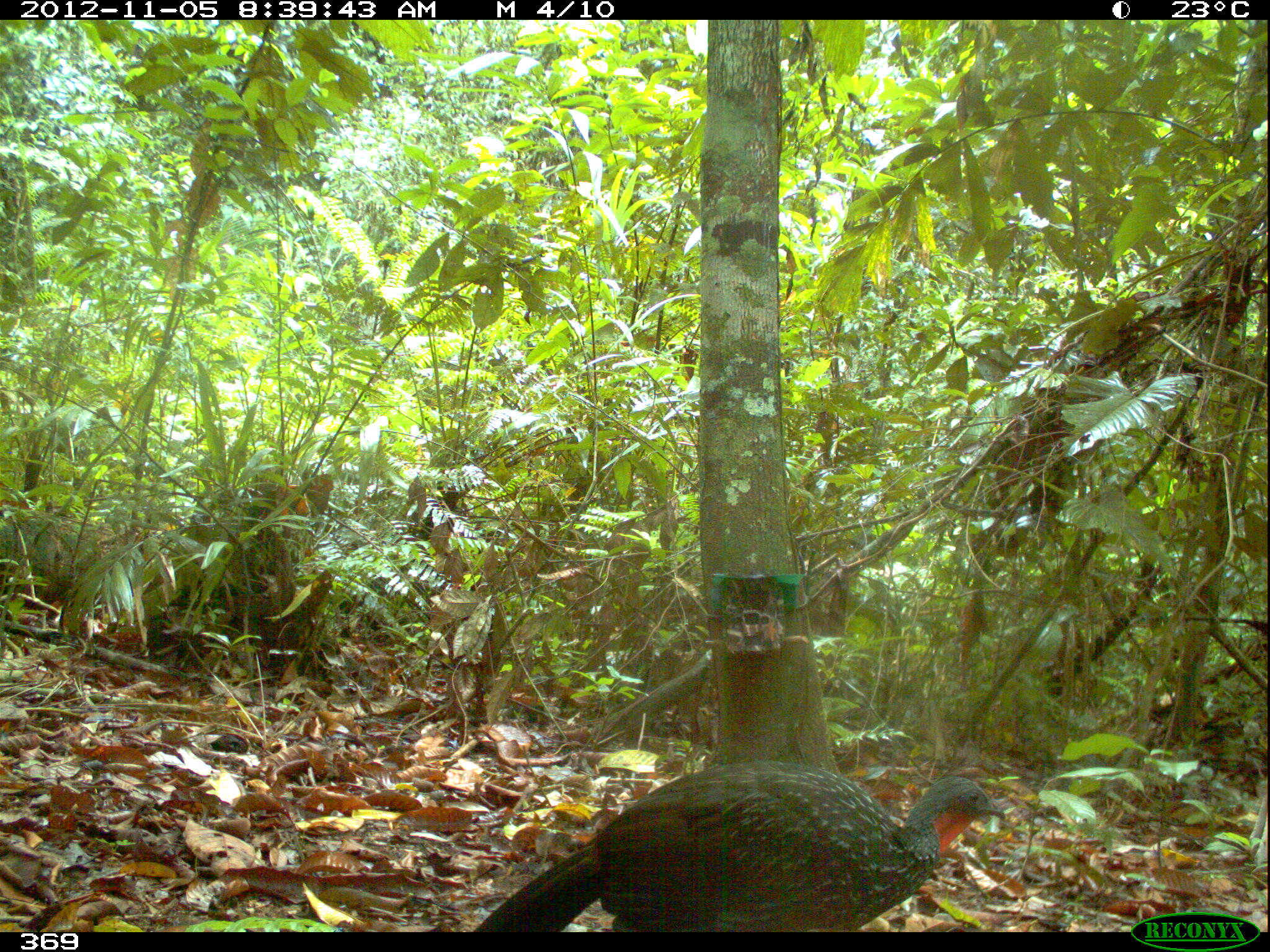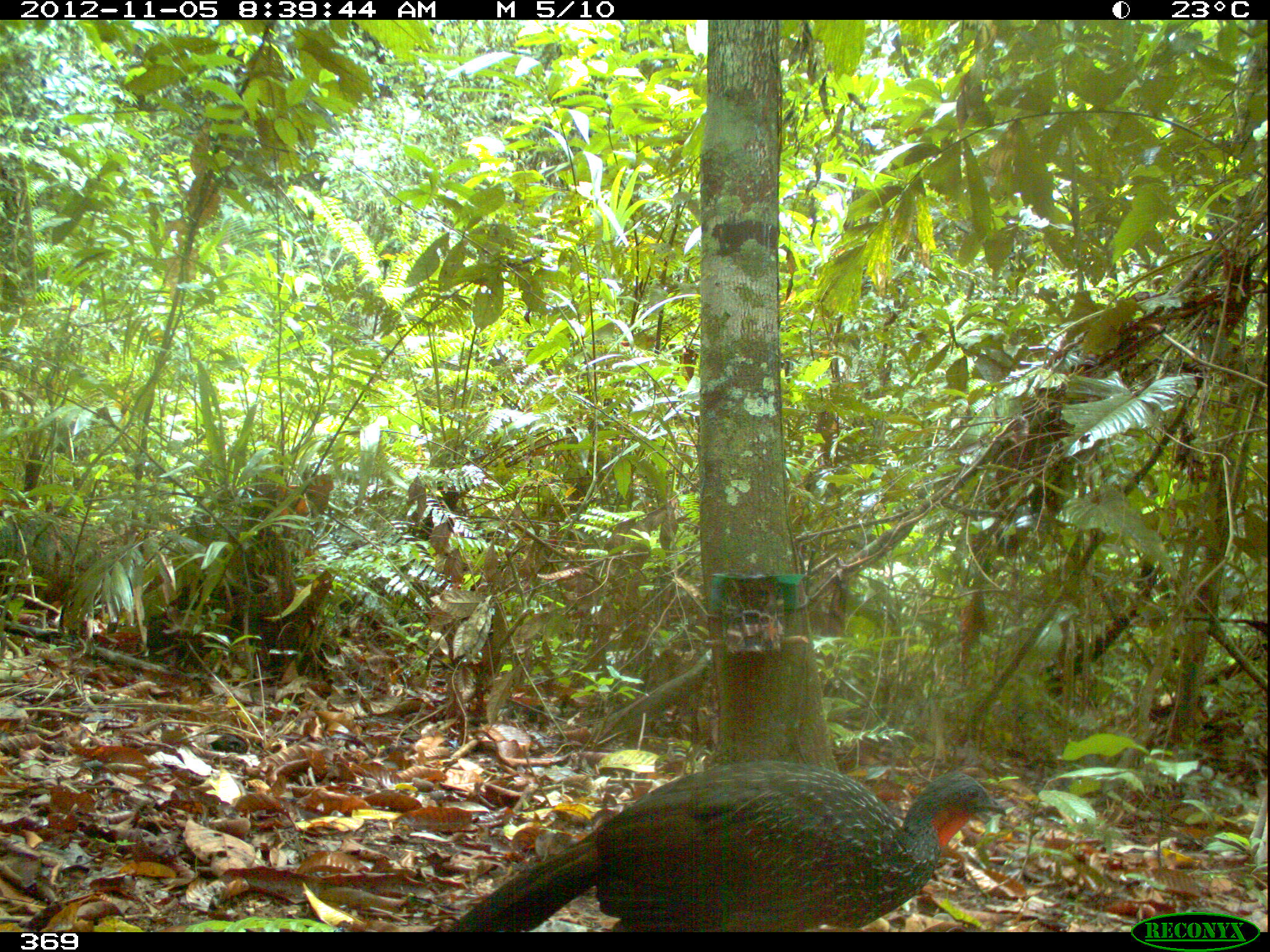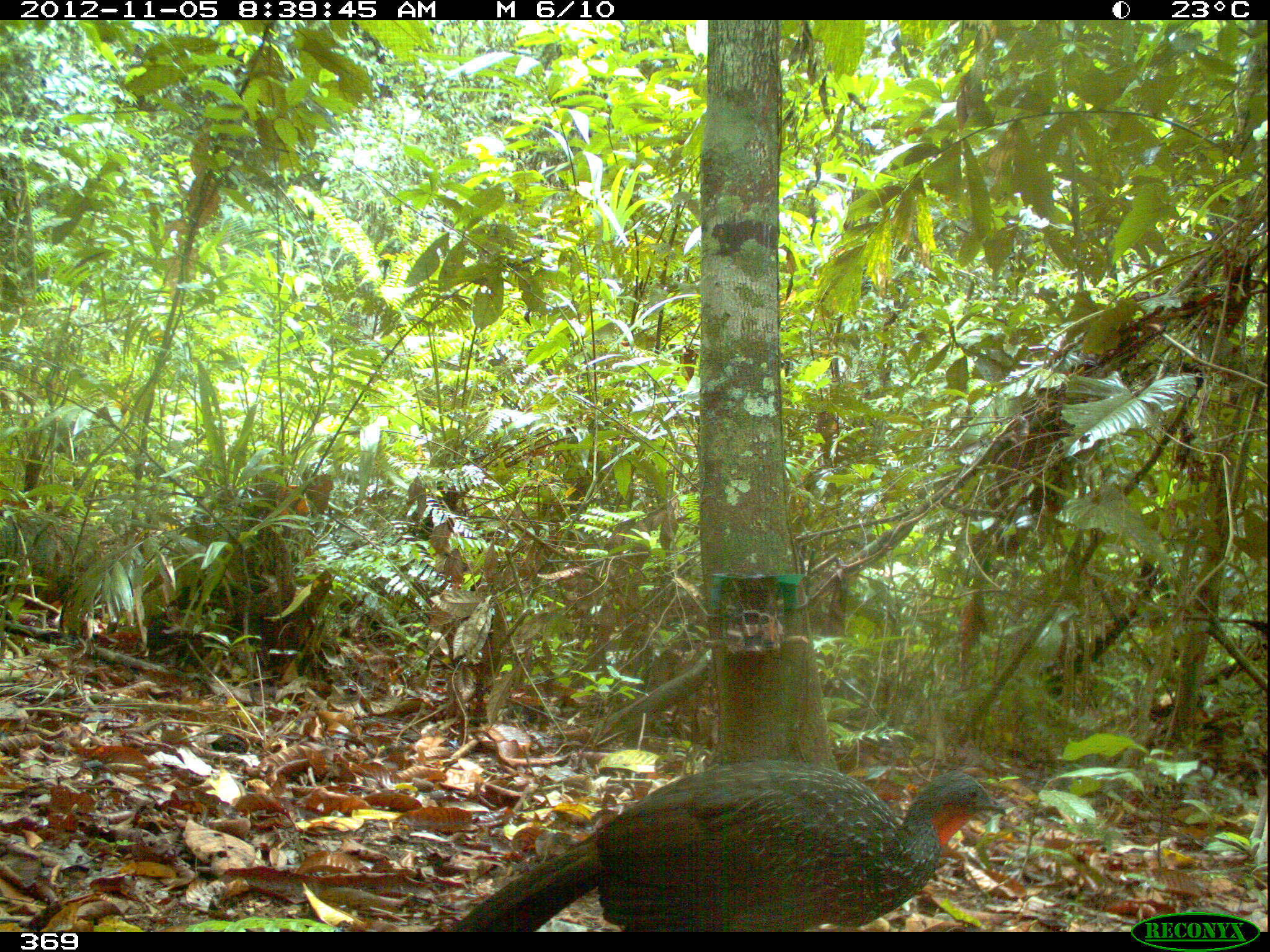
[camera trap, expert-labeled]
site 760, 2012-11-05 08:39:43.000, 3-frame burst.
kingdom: Animalia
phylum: Chordata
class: Aves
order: Galliformes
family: Cracidae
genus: Penelope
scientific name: Penelope jacquacu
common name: spix's guan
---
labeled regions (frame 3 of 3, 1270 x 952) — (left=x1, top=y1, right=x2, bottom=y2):
penelope jacquacu: (left=436, top=758, right=1007, bottom=932)